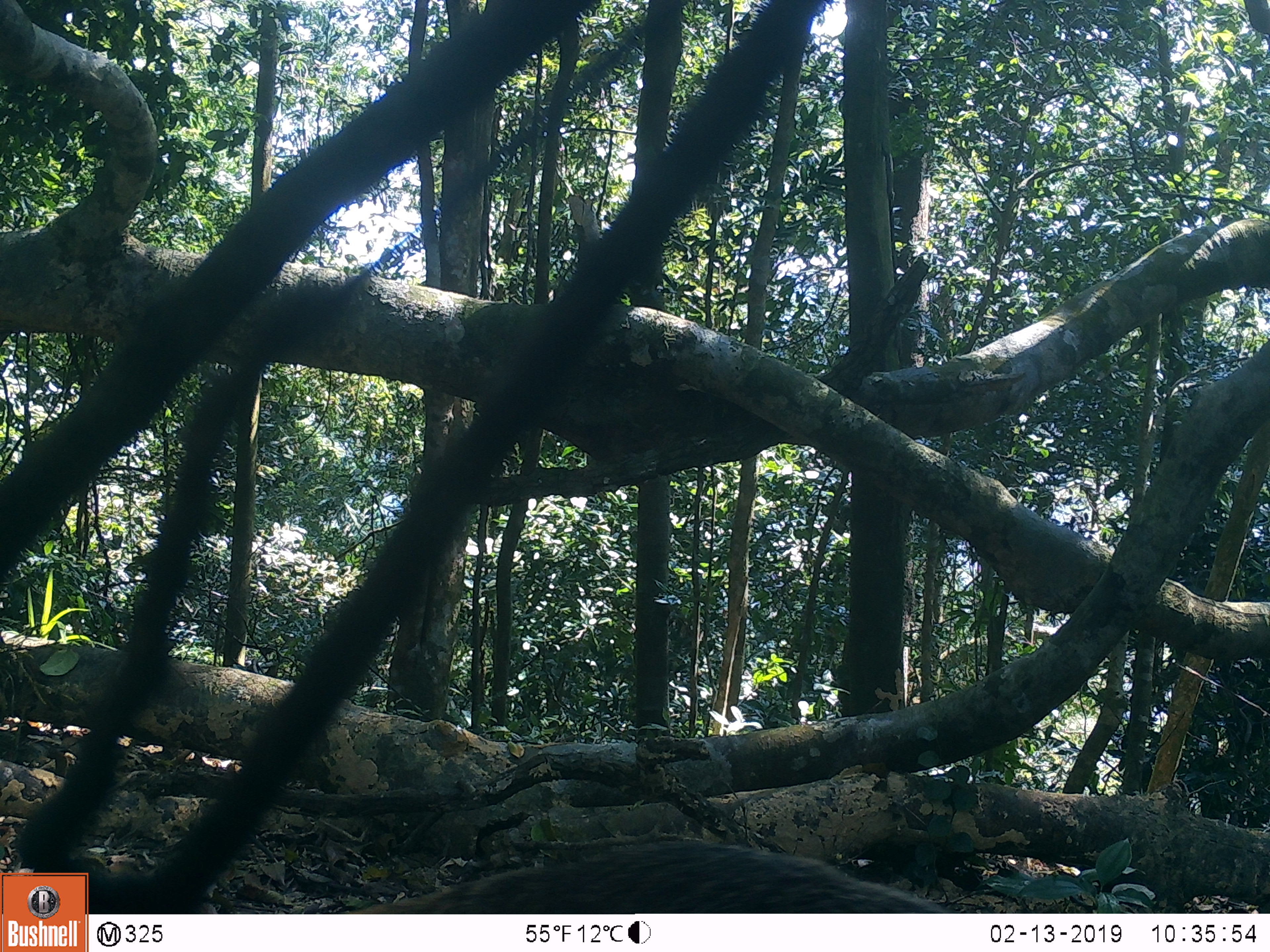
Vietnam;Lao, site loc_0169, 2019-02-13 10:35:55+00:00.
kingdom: Animalia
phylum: Chordata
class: Mammalia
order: Carnivora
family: Herpestidae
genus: Urva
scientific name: Urva urva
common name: crab-eating mongoose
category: crab eating mongoose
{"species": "crab eating mongoose (crab-eating mongoose) (Urva urva)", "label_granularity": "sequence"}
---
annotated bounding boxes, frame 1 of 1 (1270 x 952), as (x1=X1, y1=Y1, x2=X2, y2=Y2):
crab eating mongoose: (x1=349, y1=837, x2=956, y2=910)